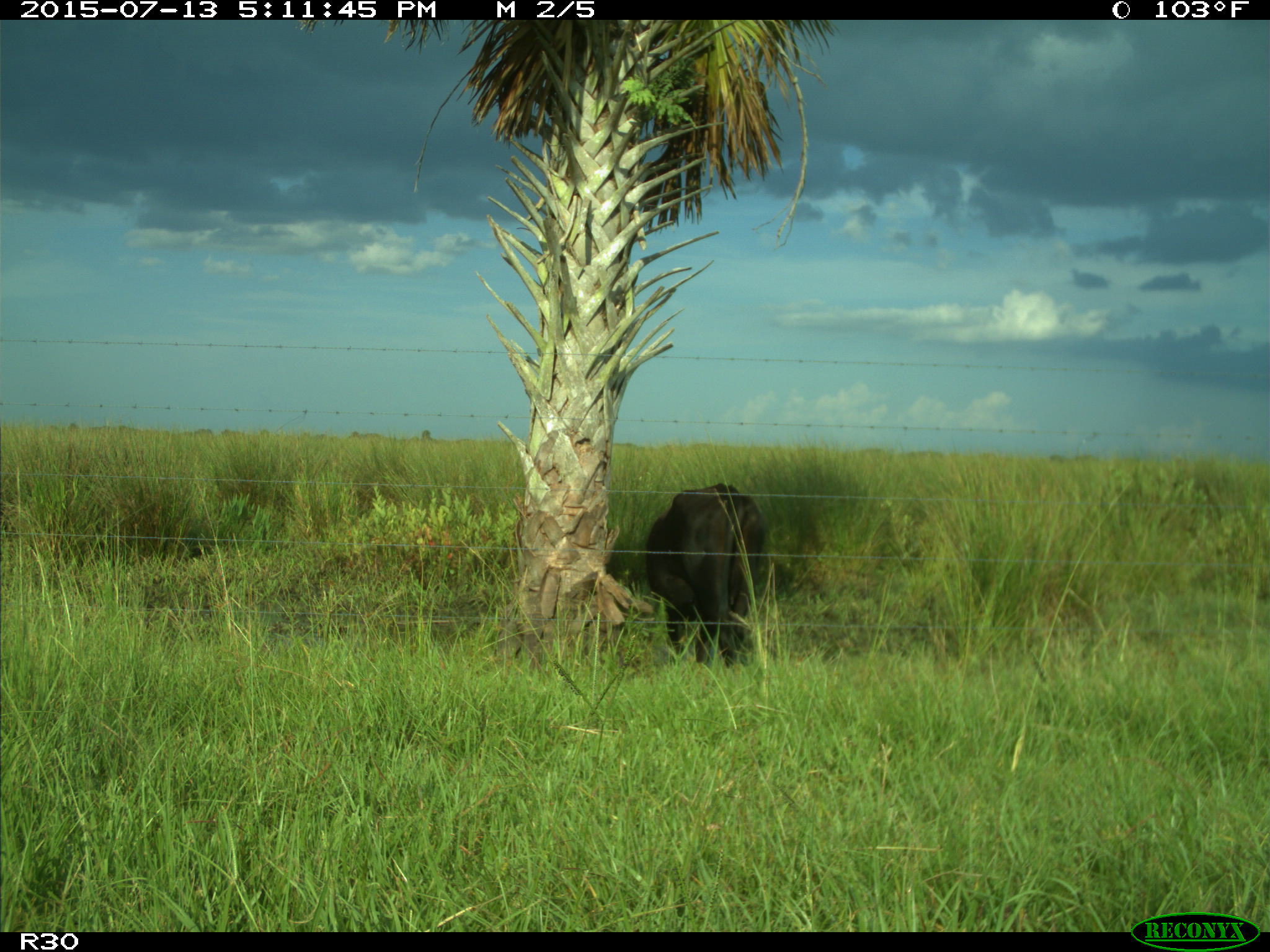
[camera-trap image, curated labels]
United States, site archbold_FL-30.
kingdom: Animalia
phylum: Chordata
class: Mammalia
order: Artiodactyla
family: Bovidae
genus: Bos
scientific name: Bos taurus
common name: domestic cow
Bos taurus (domestic cow).